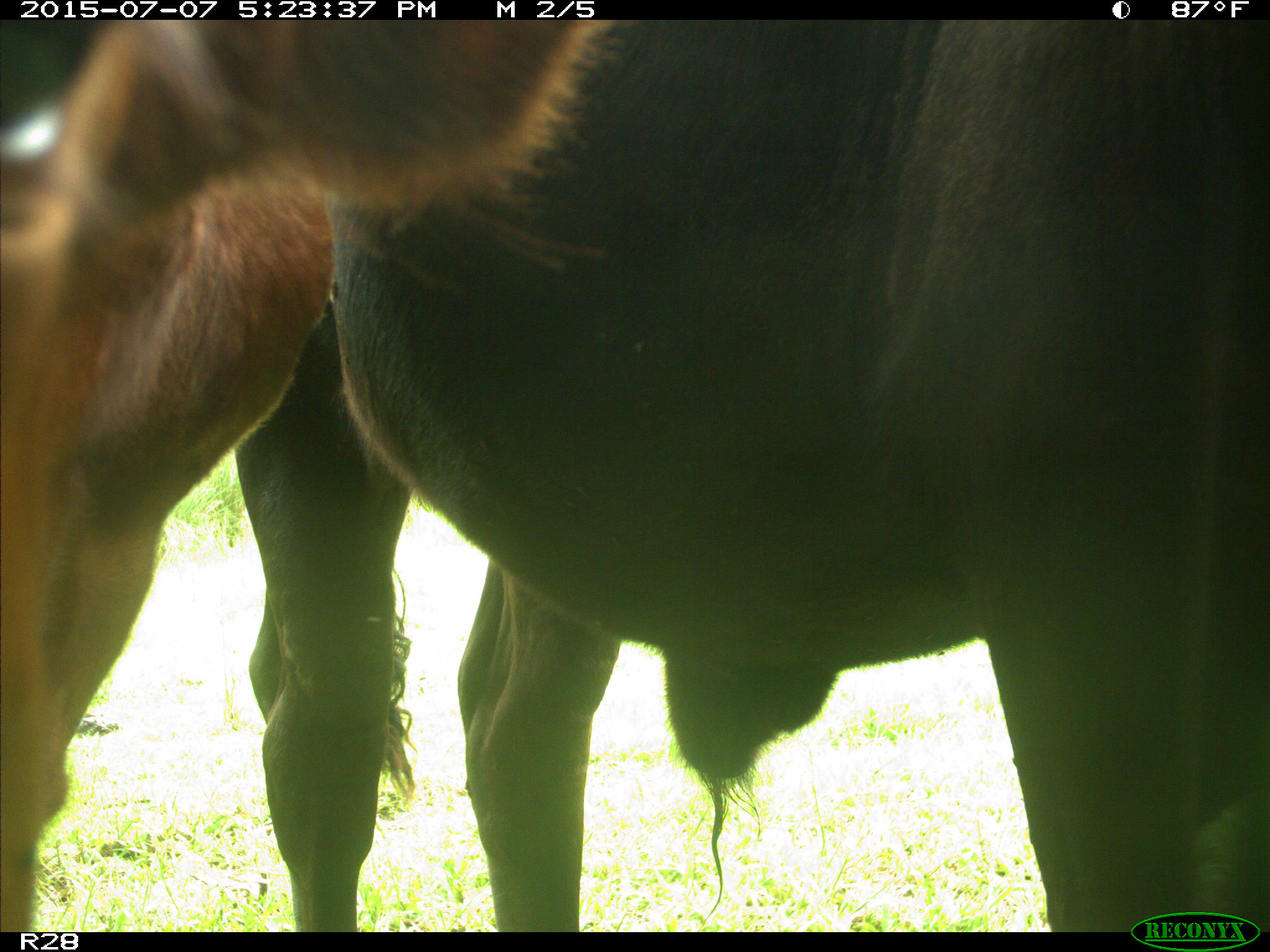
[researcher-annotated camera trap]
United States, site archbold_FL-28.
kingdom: Animalia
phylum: Chordata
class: Mammalia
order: Artiodactyla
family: Bovidae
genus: Bos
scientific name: Bos taurus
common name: domestic cow